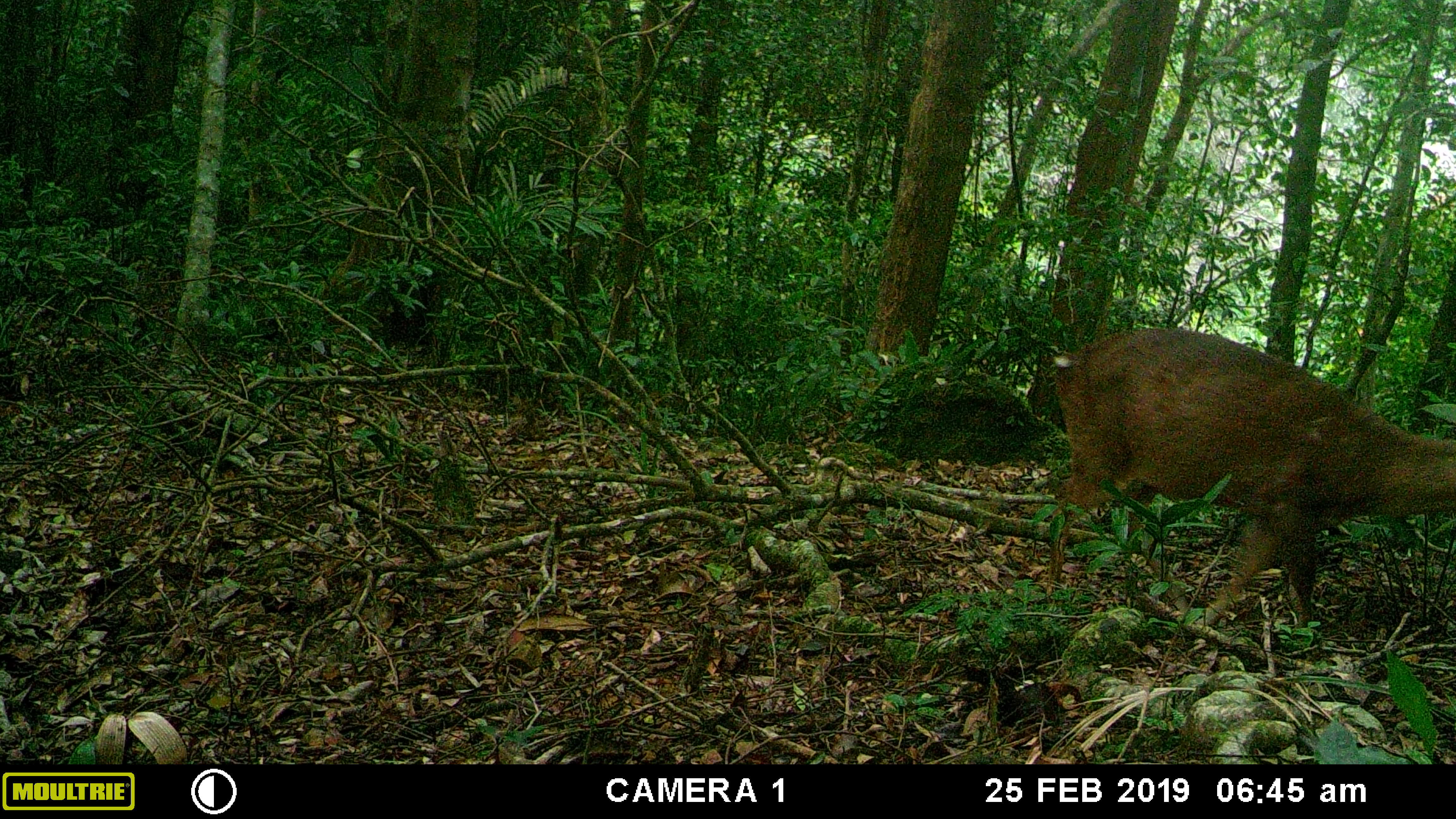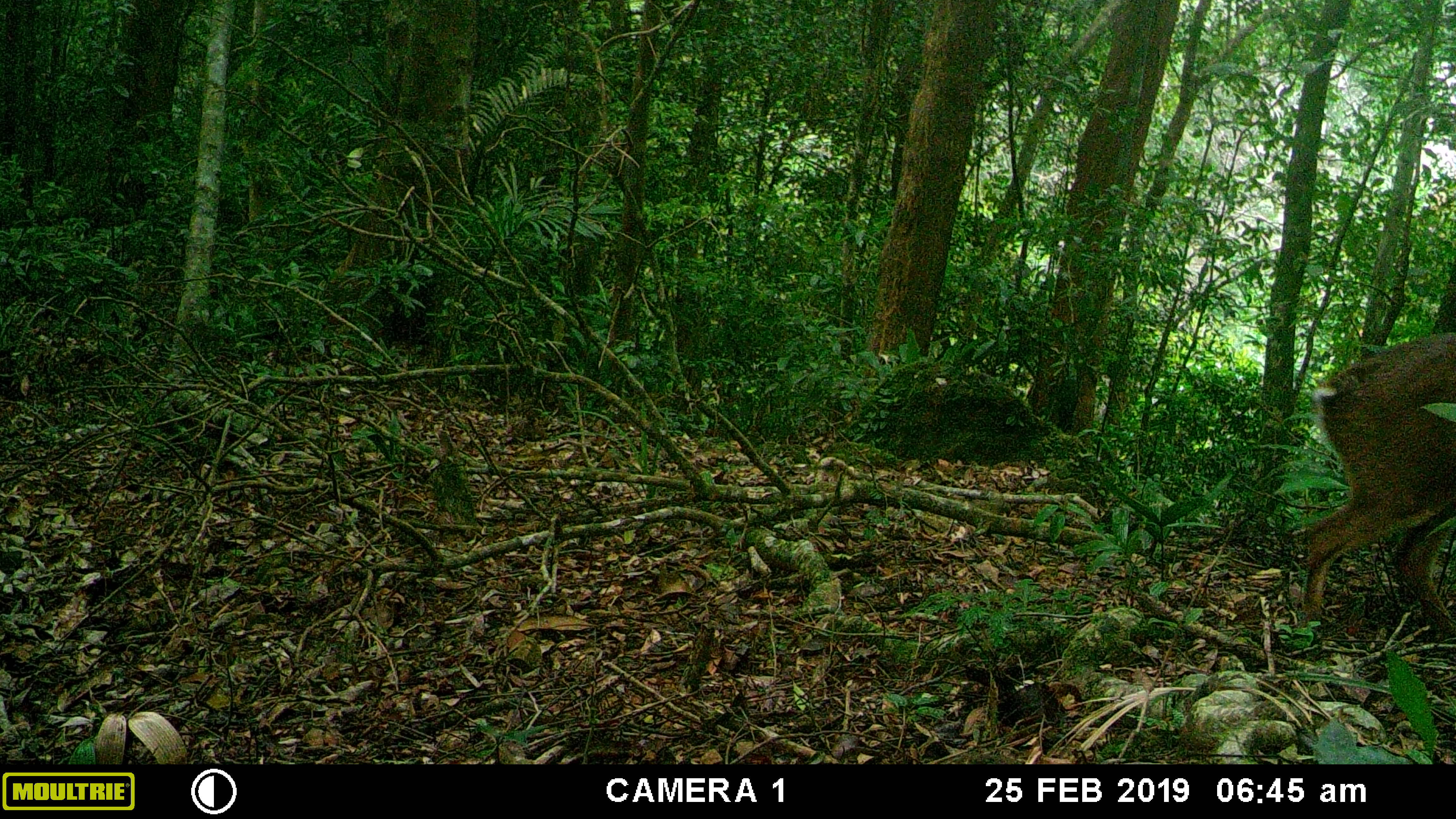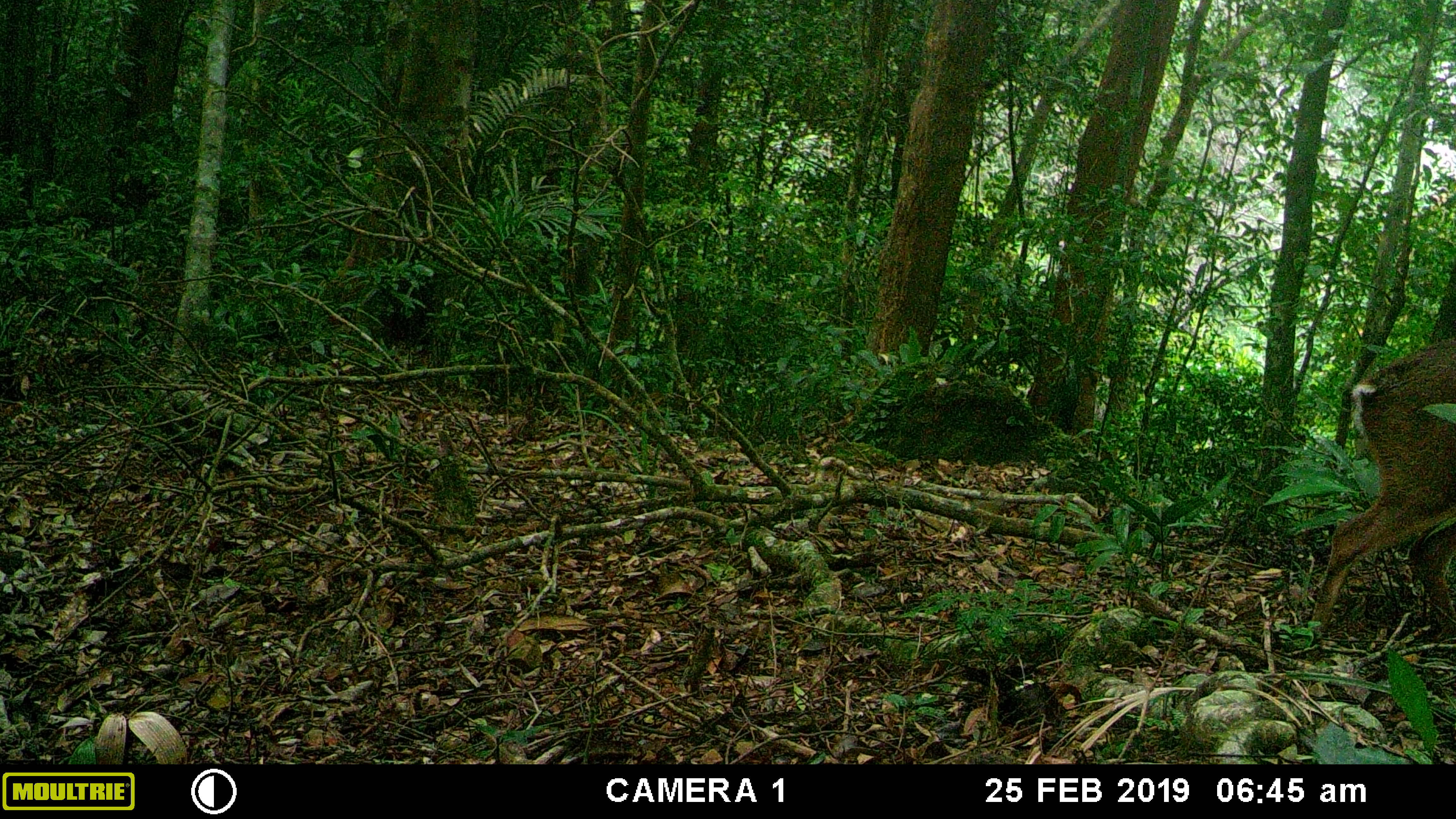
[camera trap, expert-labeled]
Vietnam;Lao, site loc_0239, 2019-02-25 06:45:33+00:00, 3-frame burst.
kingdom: Animalia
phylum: Chordata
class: Mammalia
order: Artiodactyla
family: Cervidae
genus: Muntiacus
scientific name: Muntiacus vuquangensis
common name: large-antlered muntjac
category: large antlered muntjac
Large antlered muntjac (large-antlered muntjac) (Muntiacus vuquangensis). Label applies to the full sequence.